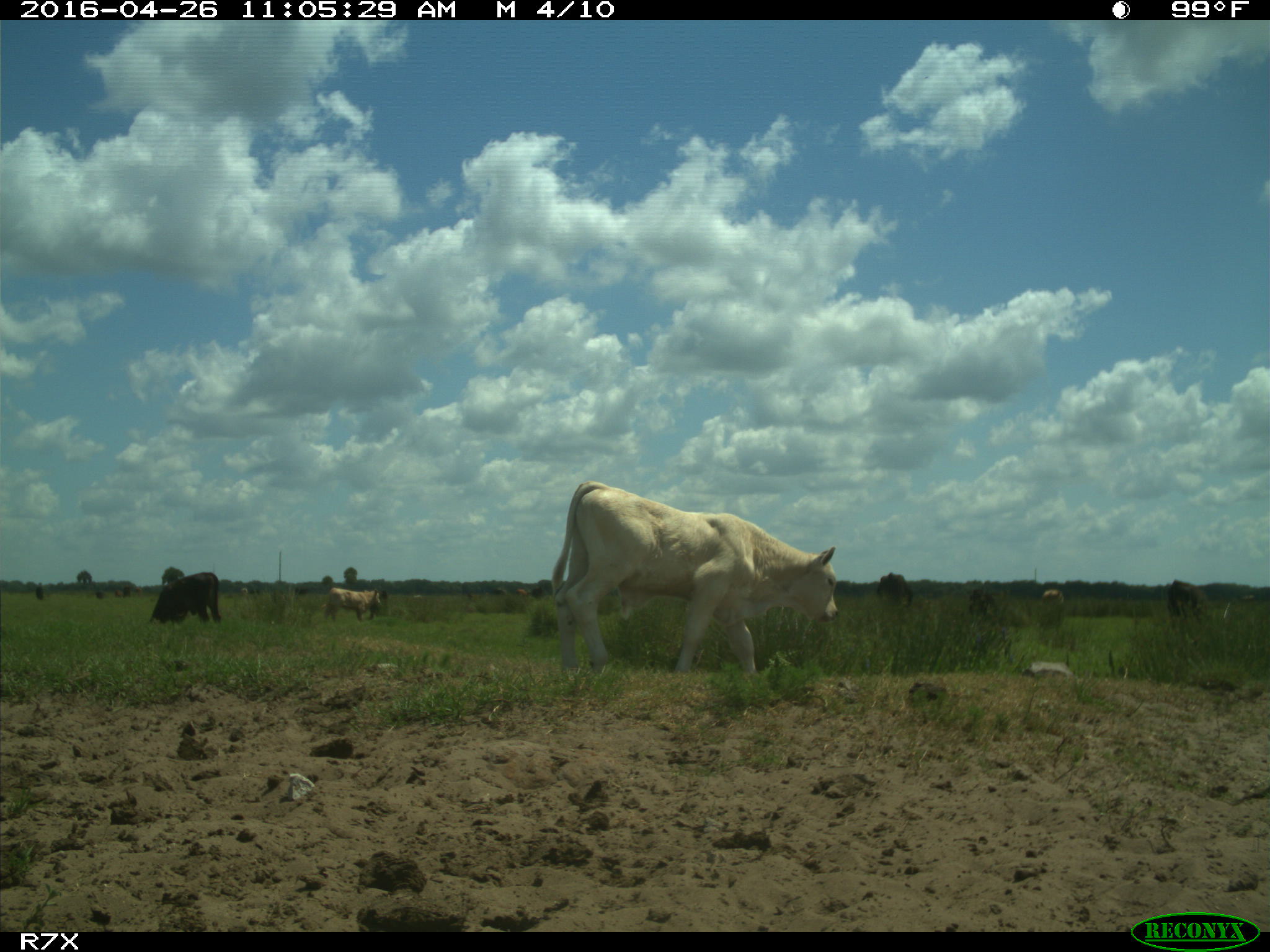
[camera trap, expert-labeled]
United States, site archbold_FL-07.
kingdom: Animalia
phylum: Chordata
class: Mammalia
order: Artiodactyla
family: Bovidae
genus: Bos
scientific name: Bos taurus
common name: domestic cow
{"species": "Bos taurus (domestic cow)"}